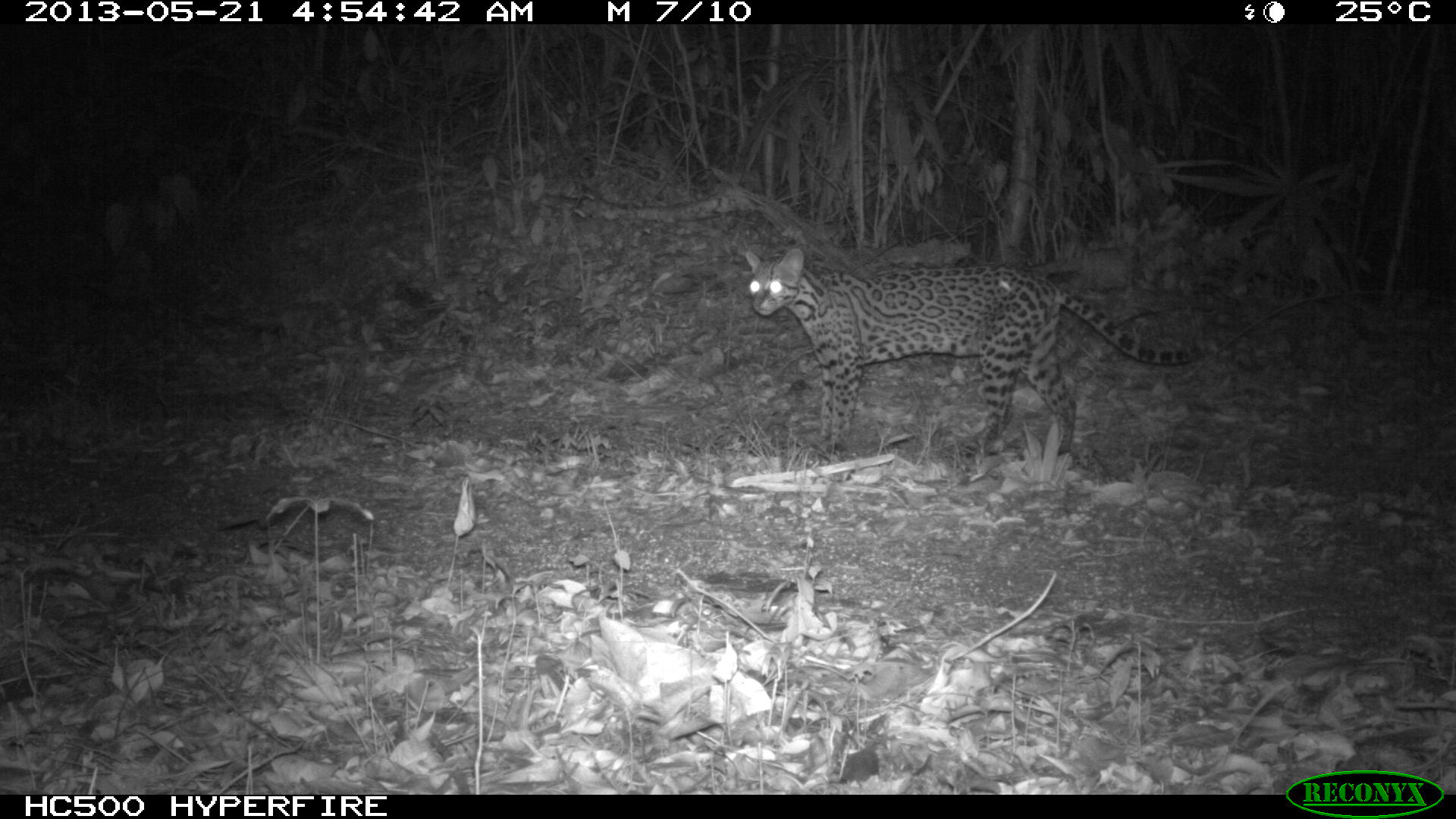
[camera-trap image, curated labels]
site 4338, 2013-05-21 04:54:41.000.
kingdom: Animalia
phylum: Chordata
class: Mammalia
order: Carnivora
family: Felidae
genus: Leopardus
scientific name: Leopardus pardalis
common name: ocelot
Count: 1.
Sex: female.